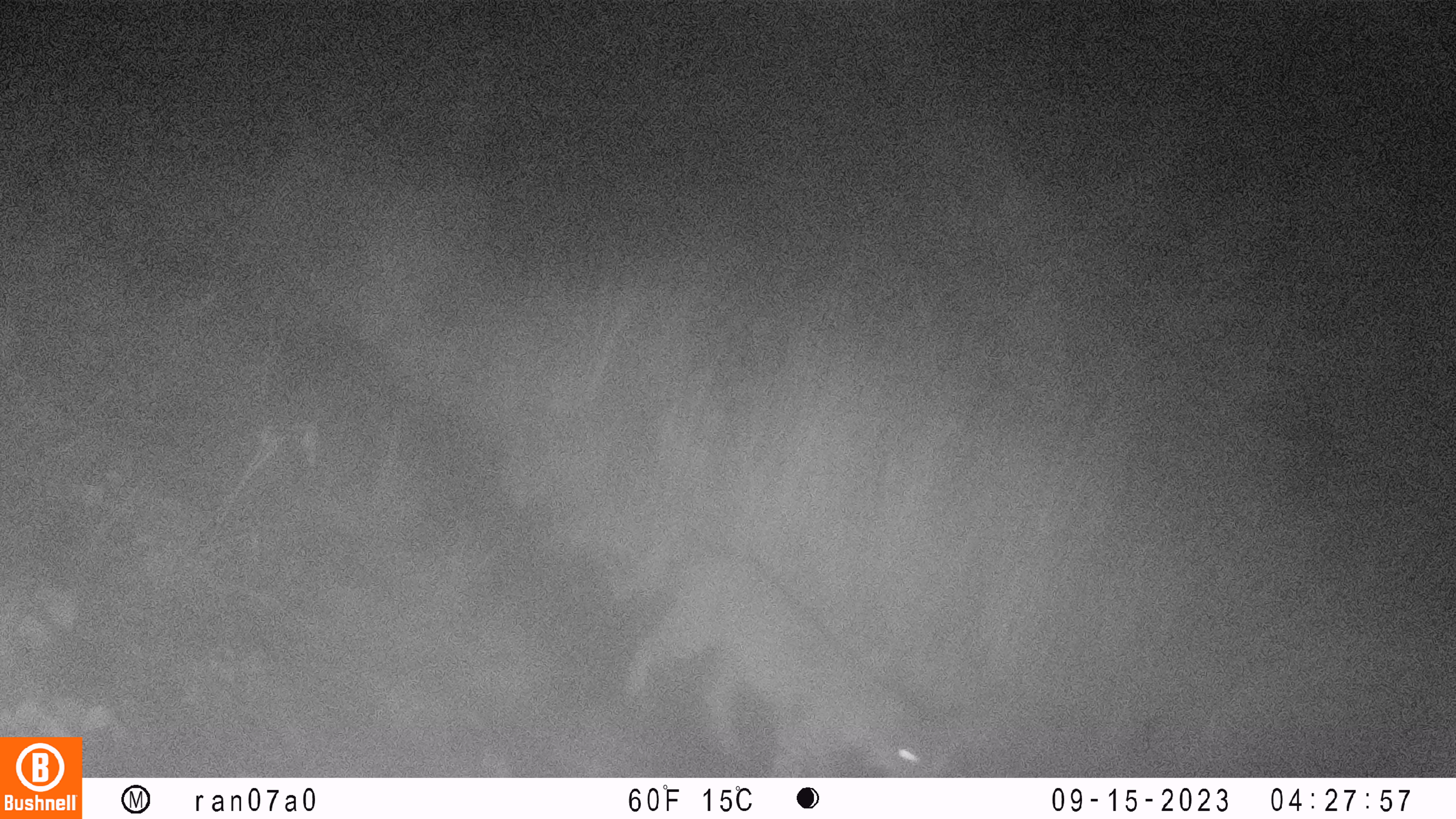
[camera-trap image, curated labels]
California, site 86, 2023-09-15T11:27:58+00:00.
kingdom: Animalia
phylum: Chordata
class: Mammalia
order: Carnivora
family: Felidae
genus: Lynx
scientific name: Lynx rufus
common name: bobcat